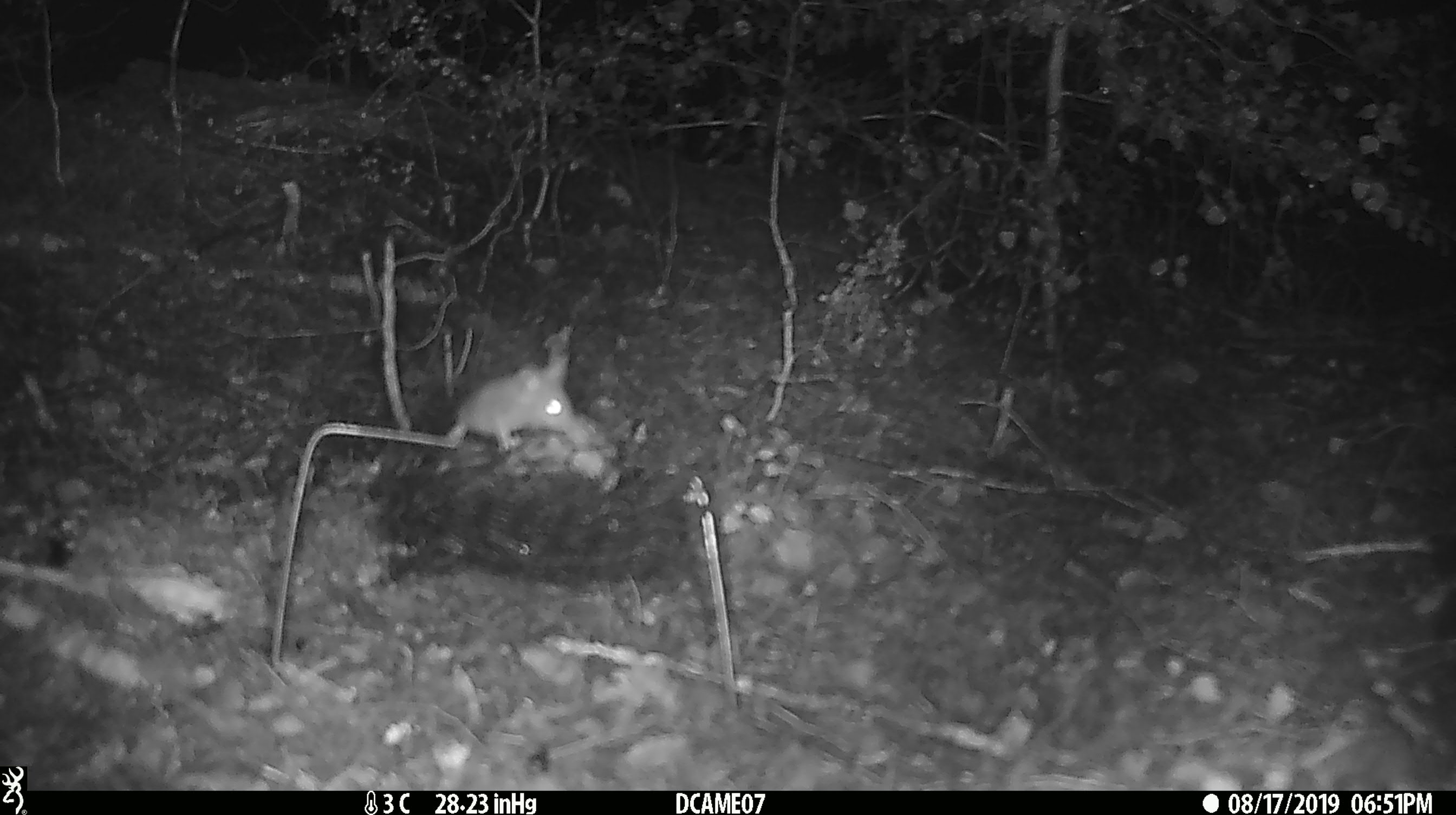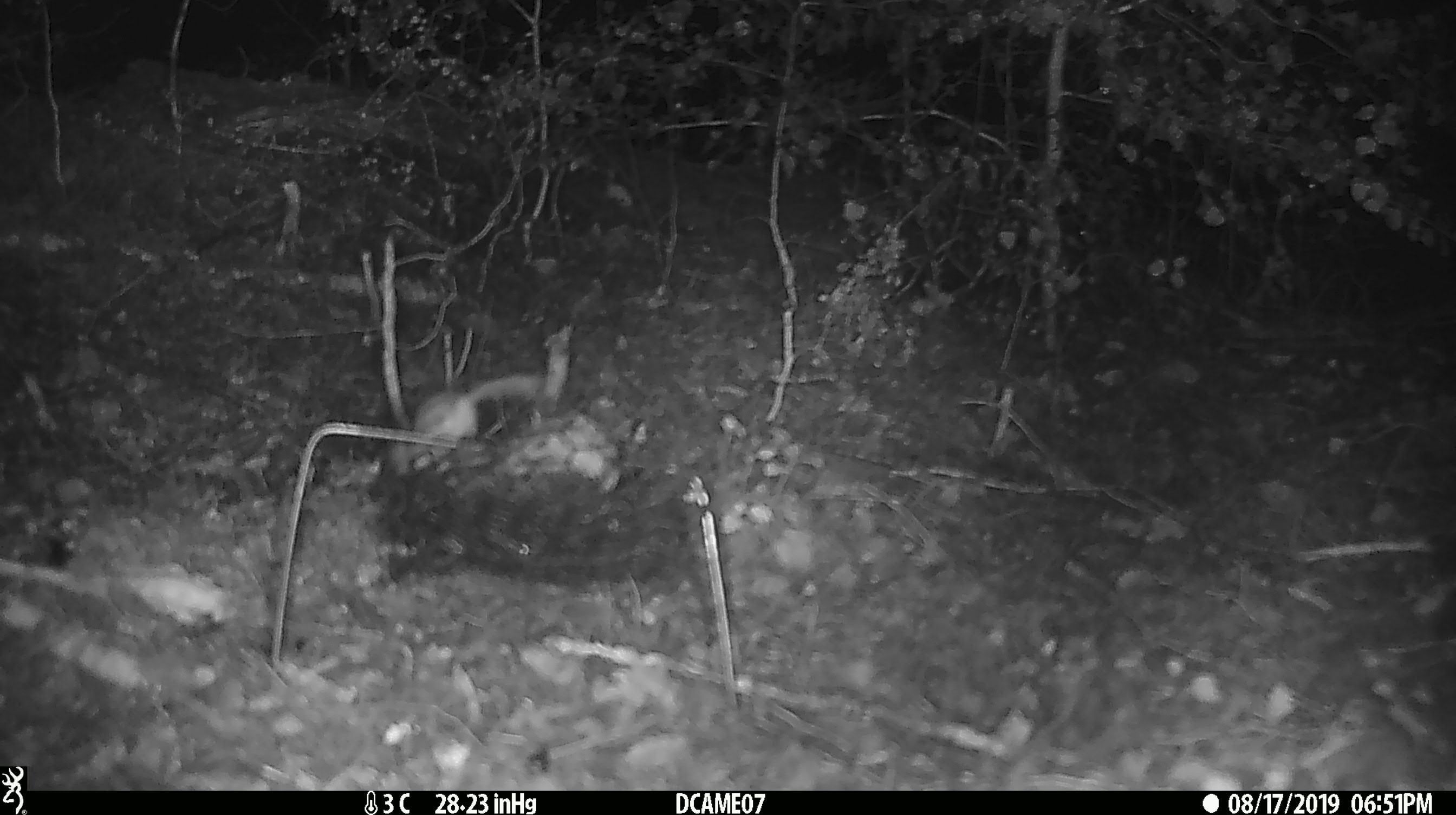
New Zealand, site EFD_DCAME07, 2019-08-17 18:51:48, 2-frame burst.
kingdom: Animalia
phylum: Chordata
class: Mammalia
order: Rodentia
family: Muridae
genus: Mus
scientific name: Mus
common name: mouse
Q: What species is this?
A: Mouse (Mus).